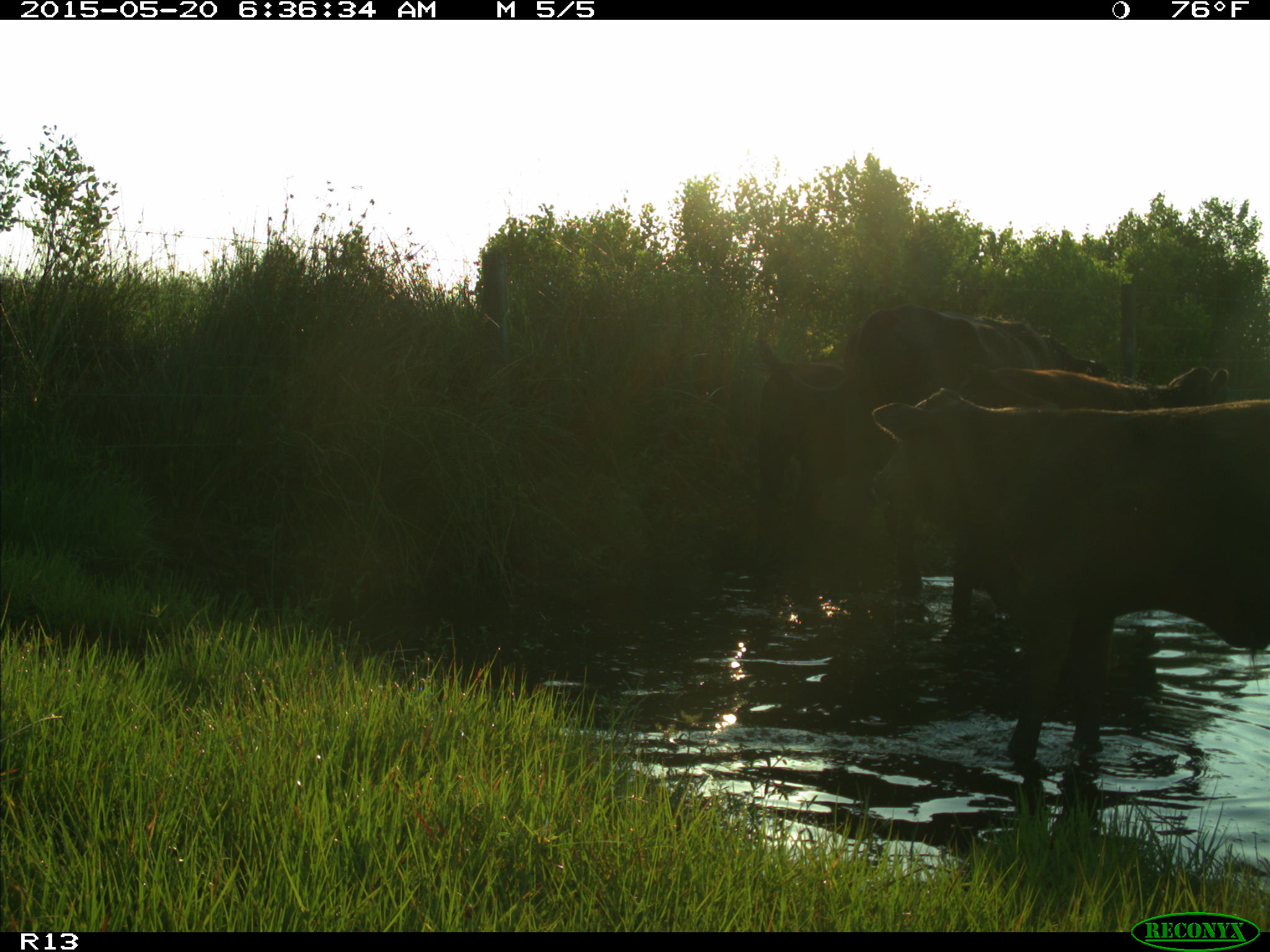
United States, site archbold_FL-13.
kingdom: Animalia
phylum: Chordata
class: Mammalia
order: Artiodactyla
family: Bovidae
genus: Bos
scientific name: Bos taurus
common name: domestic cow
Bos taurus (domestic cow).